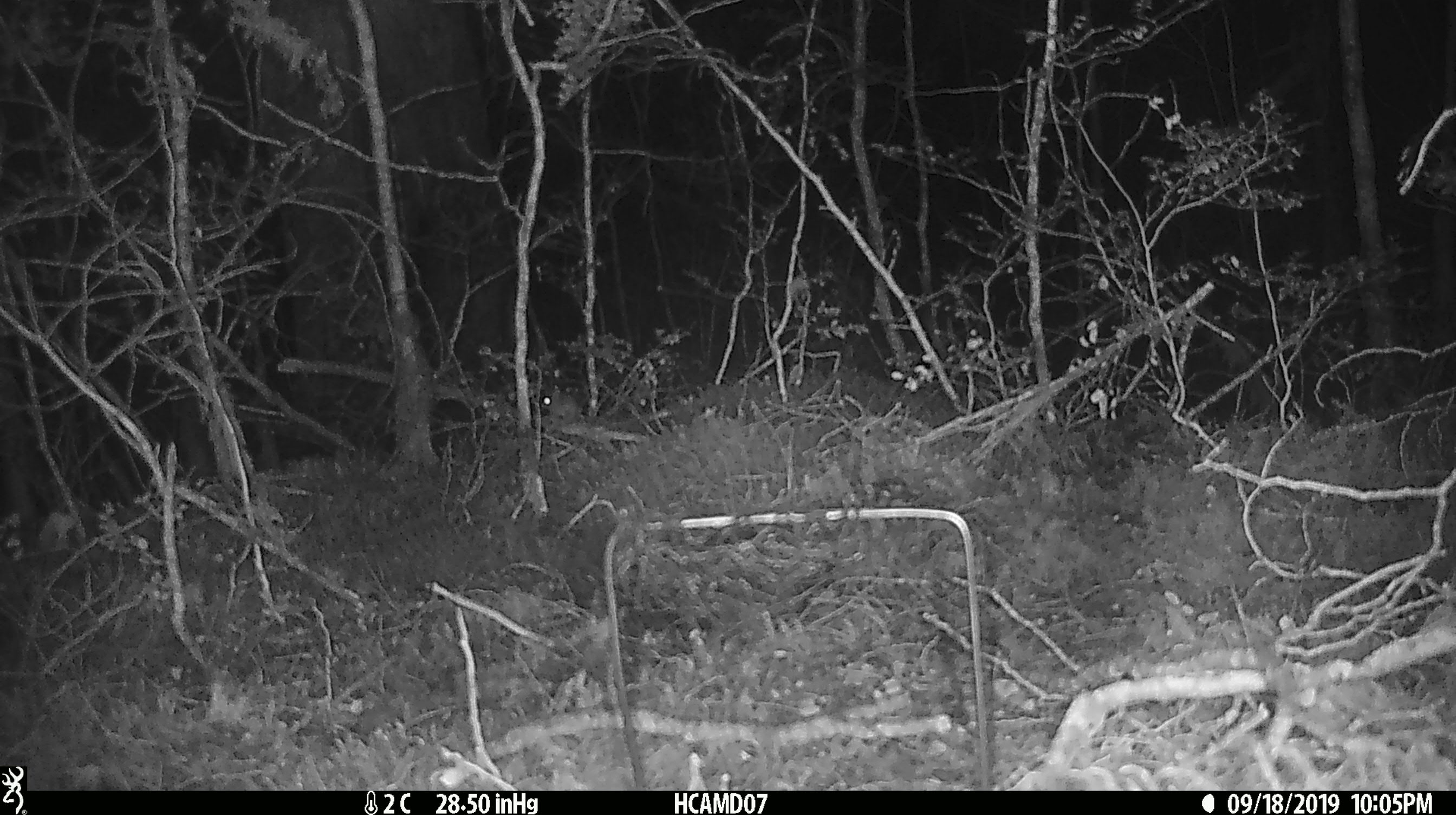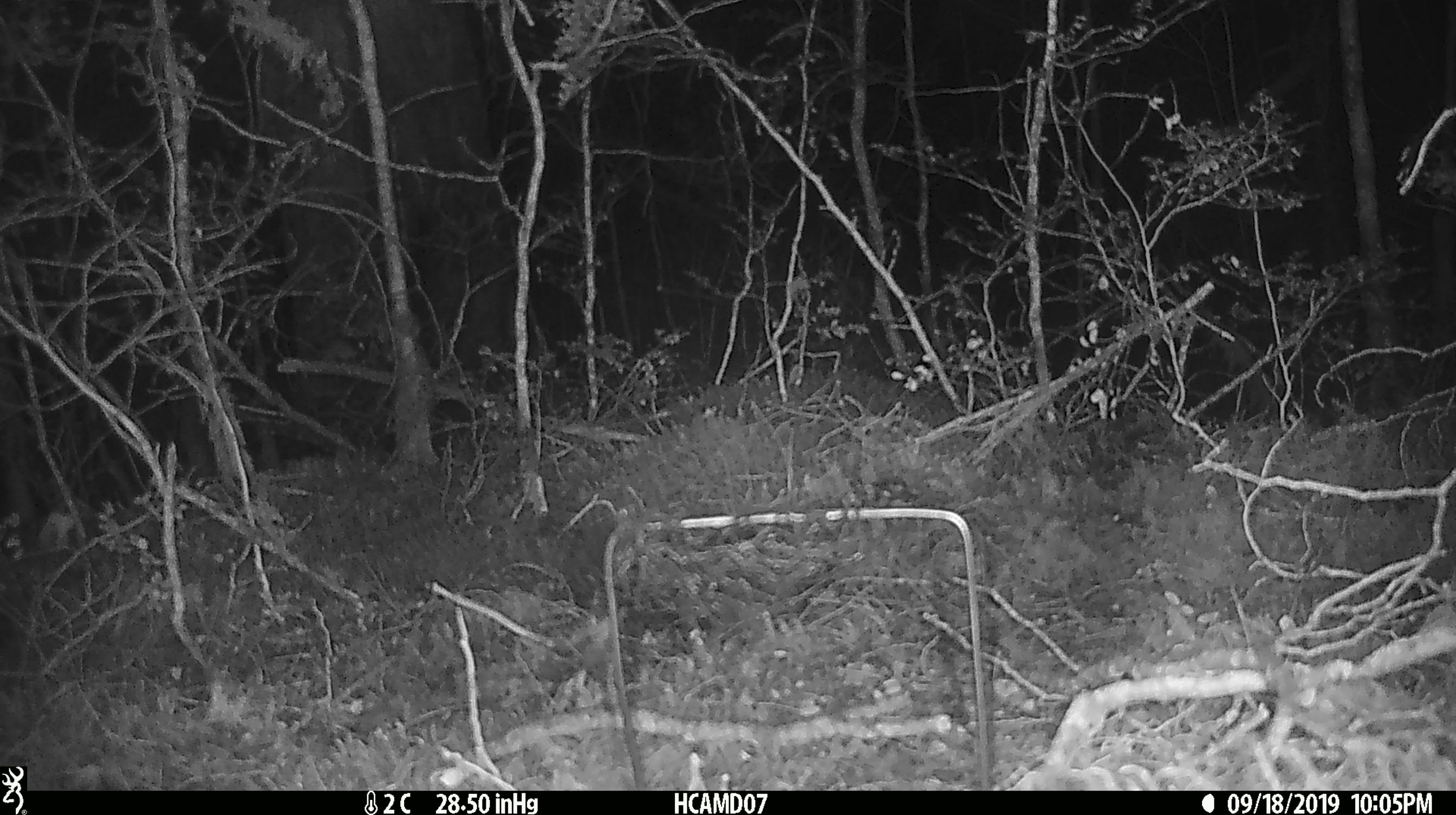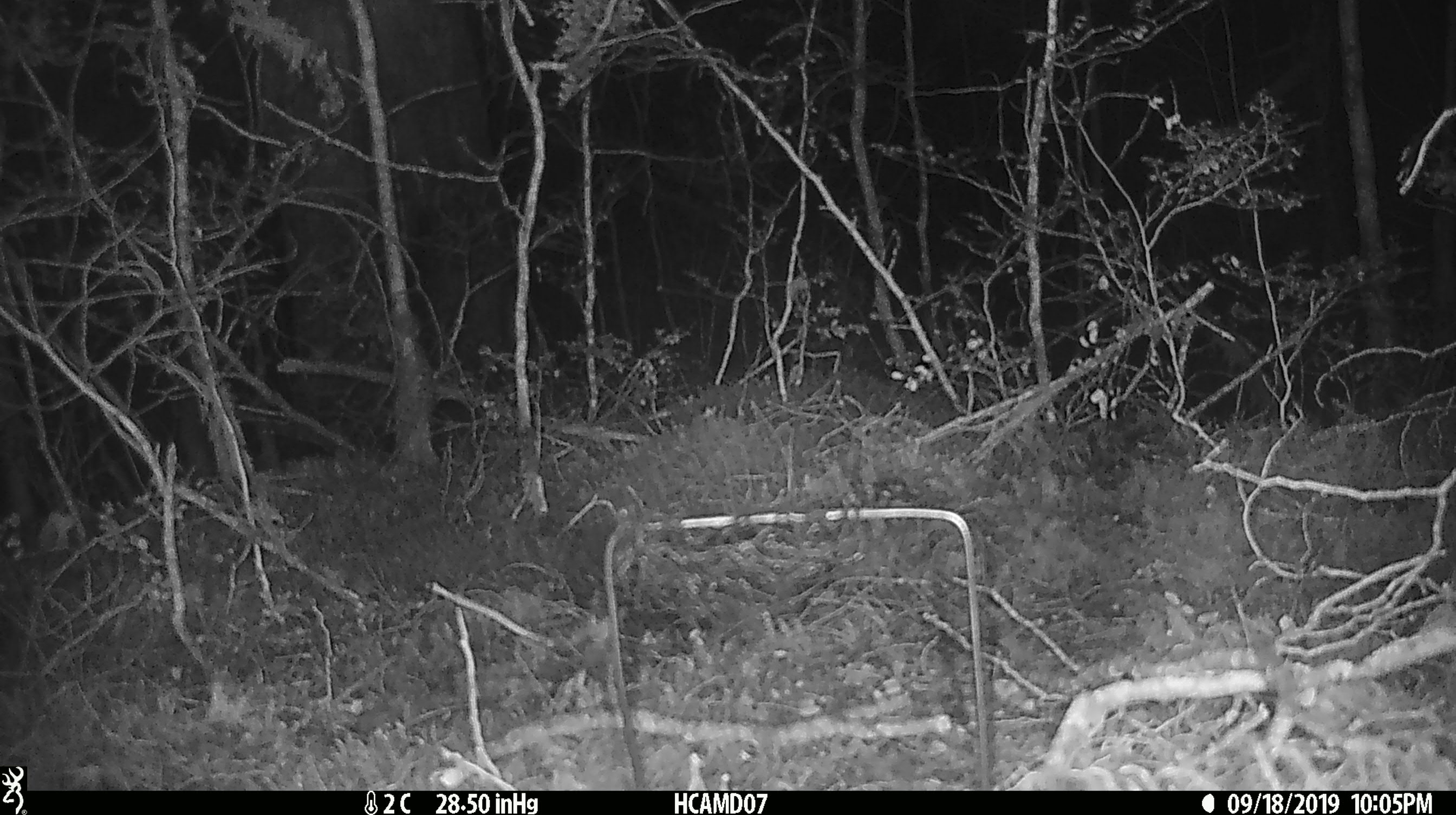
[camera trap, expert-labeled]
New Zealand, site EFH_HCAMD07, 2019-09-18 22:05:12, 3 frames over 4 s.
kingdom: Animalia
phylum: Chordata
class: Mammalia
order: Rodentia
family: Muridae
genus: Mus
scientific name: Mus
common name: mouse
Mouse (Mus).